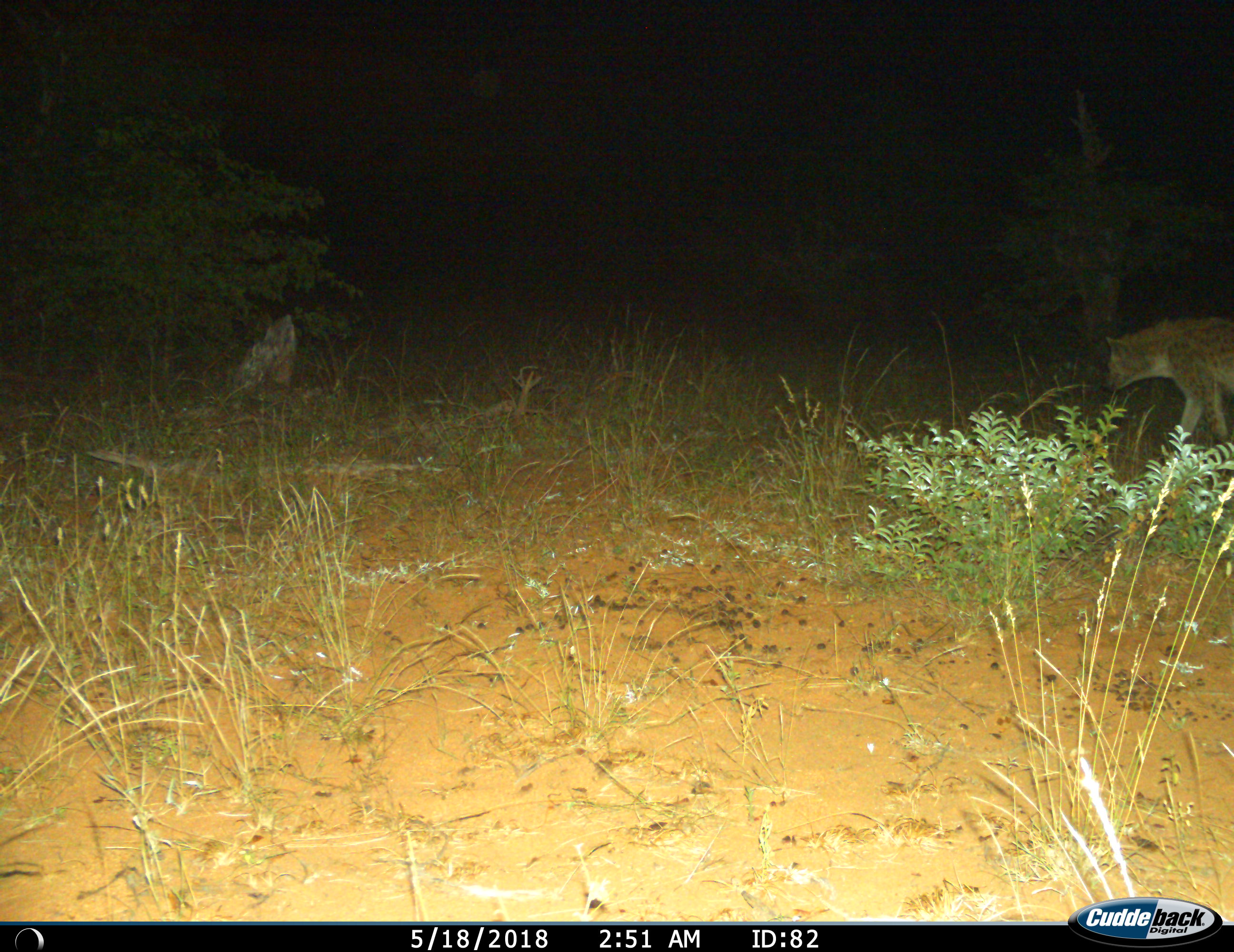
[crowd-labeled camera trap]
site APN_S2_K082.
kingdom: Animalia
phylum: Chordata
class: Mammalia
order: Carnivora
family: Hyaenidae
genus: Crocuta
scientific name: Crocuta crocuta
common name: spotted hyena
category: hyenaspotted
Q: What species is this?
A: Hyenaspotted (spotted hyena) (Crocuta crocuta).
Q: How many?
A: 1.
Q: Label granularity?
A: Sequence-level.